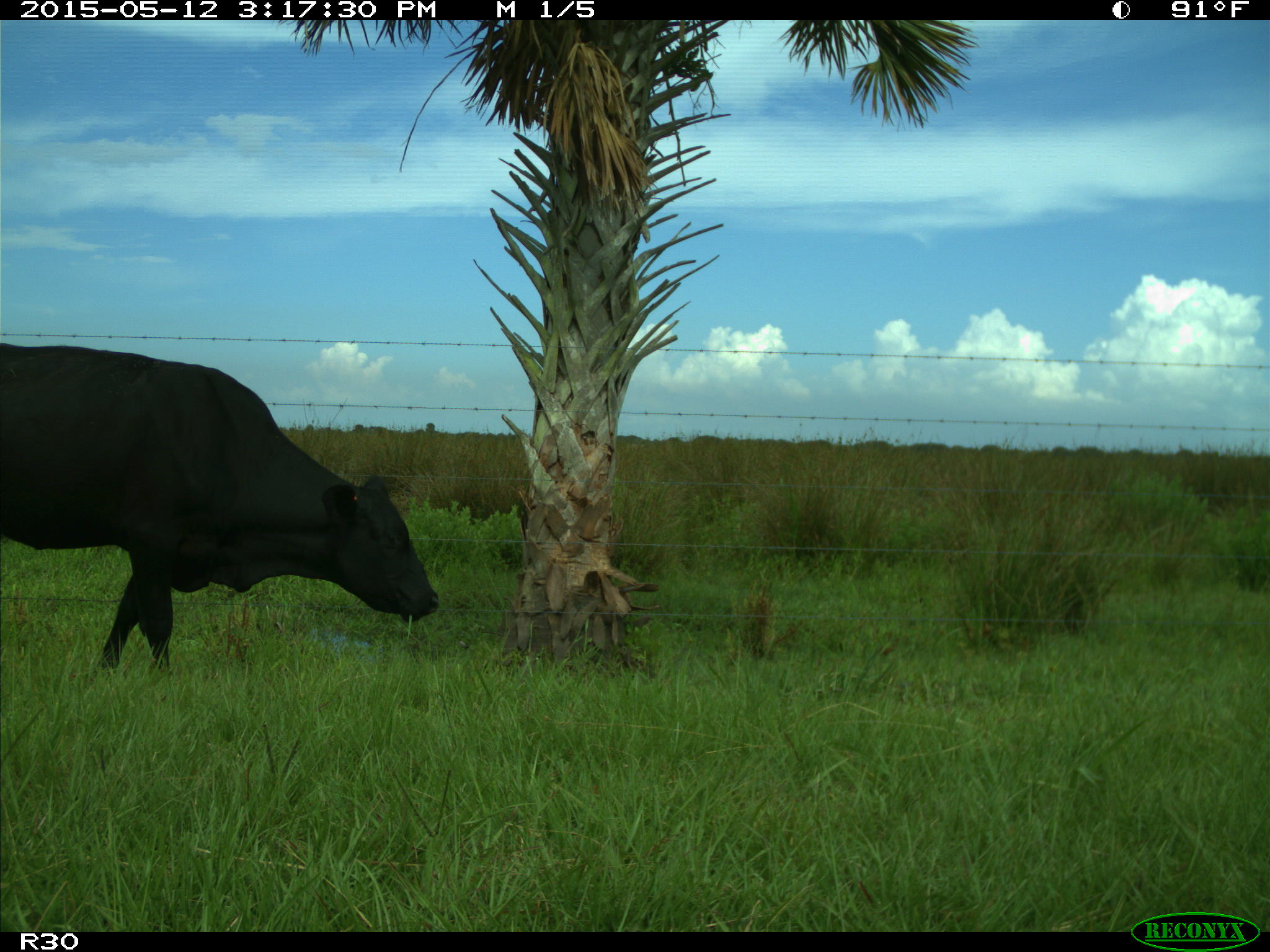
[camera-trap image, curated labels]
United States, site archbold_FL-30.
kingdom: Animalia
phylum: Chordata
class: Mammalia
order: Artiodactyla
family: Bovidae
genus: Bos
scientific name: Bos taurus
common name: domestic cow